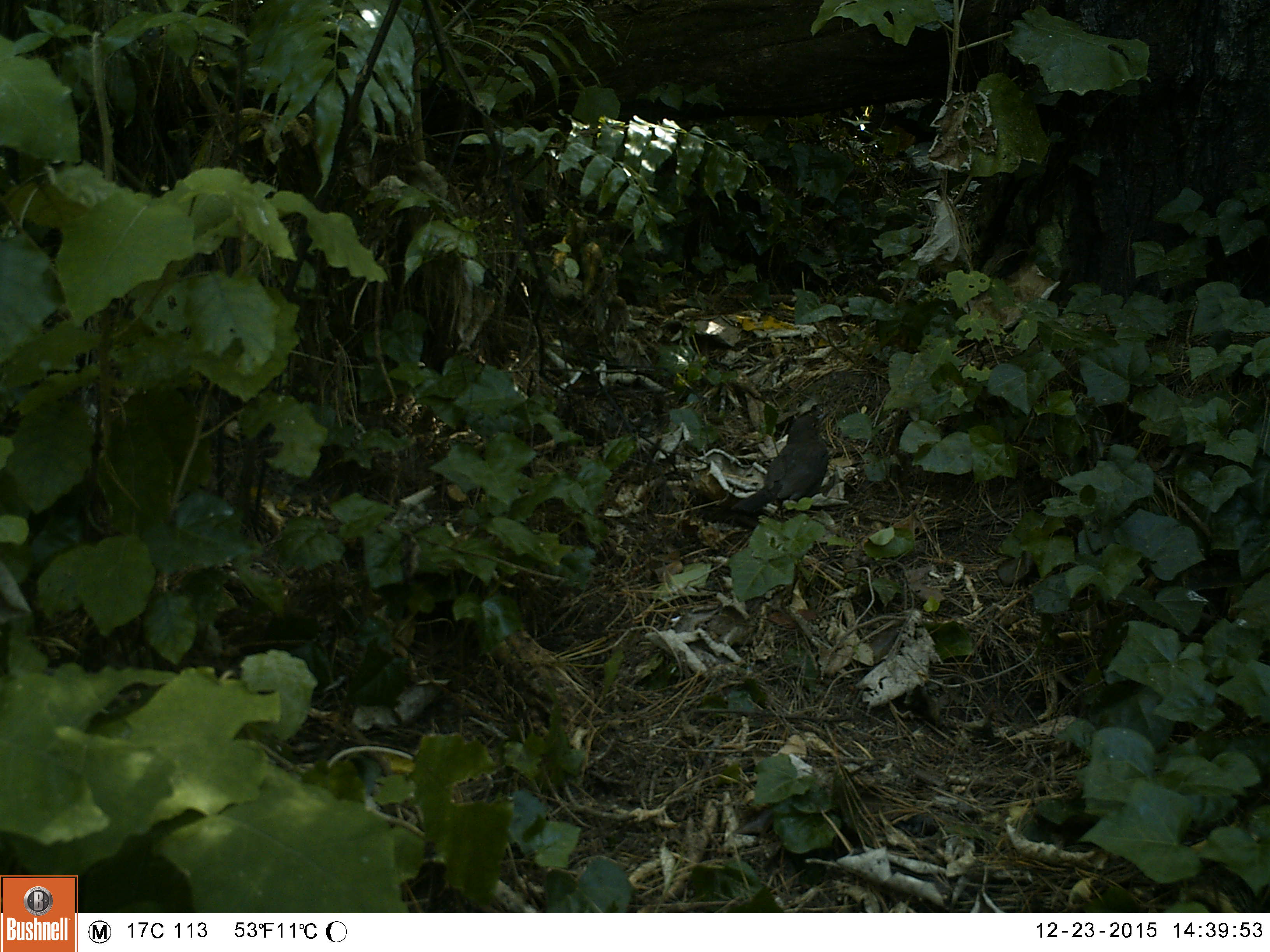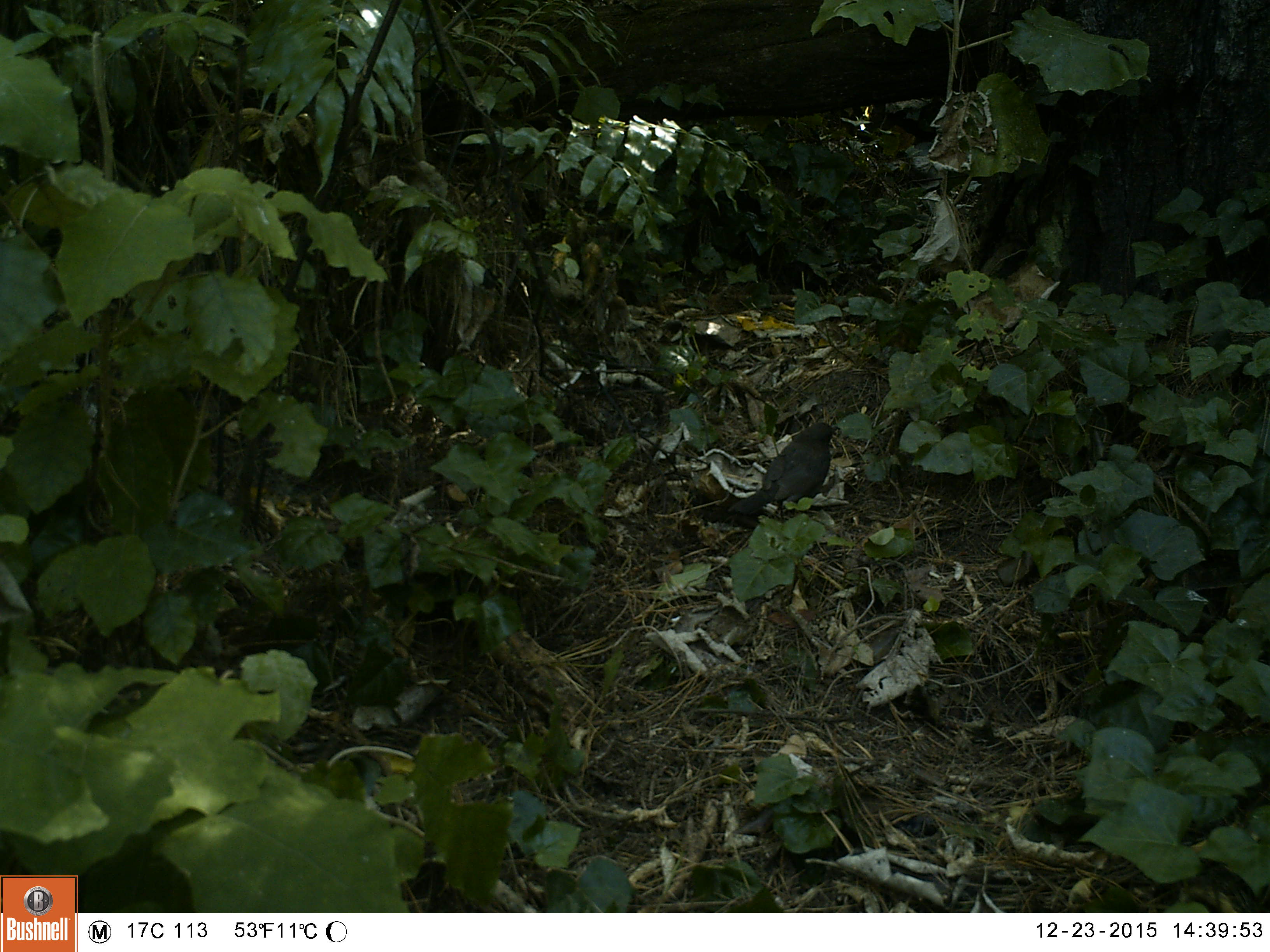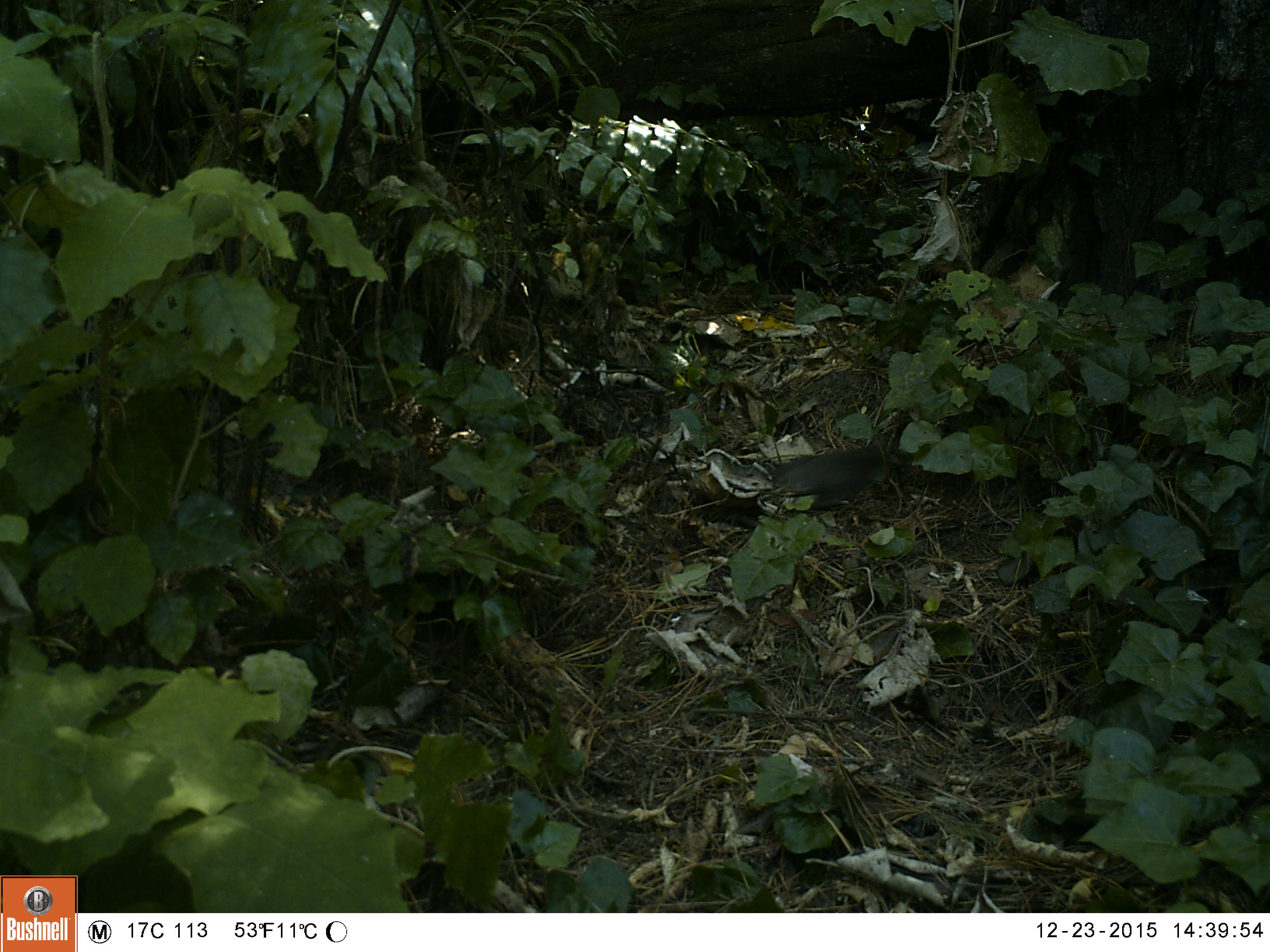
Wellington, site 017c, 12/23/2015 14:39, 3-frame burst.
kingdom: Animalia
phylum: Chordata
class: Aves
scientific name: Aves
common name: bird